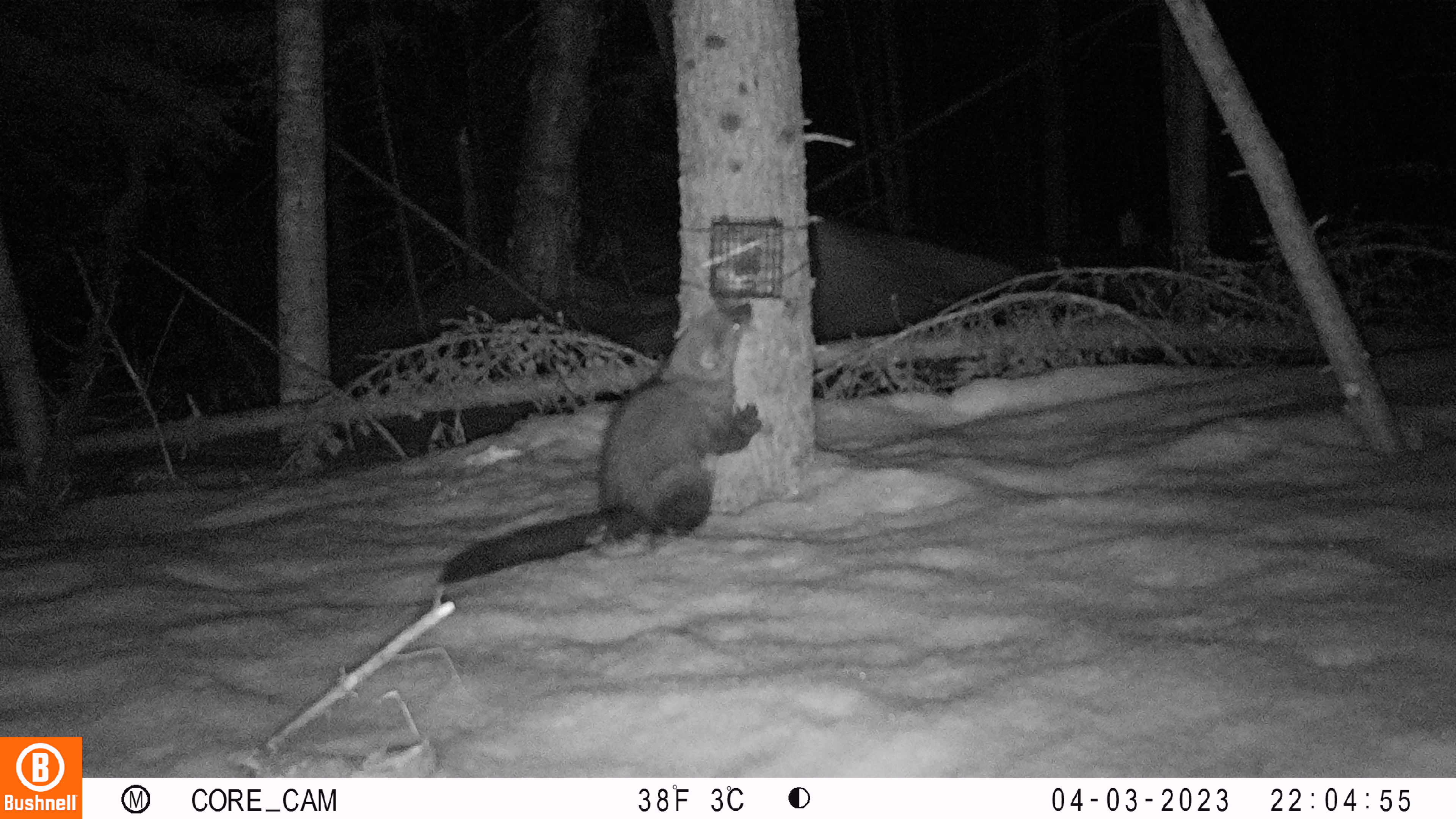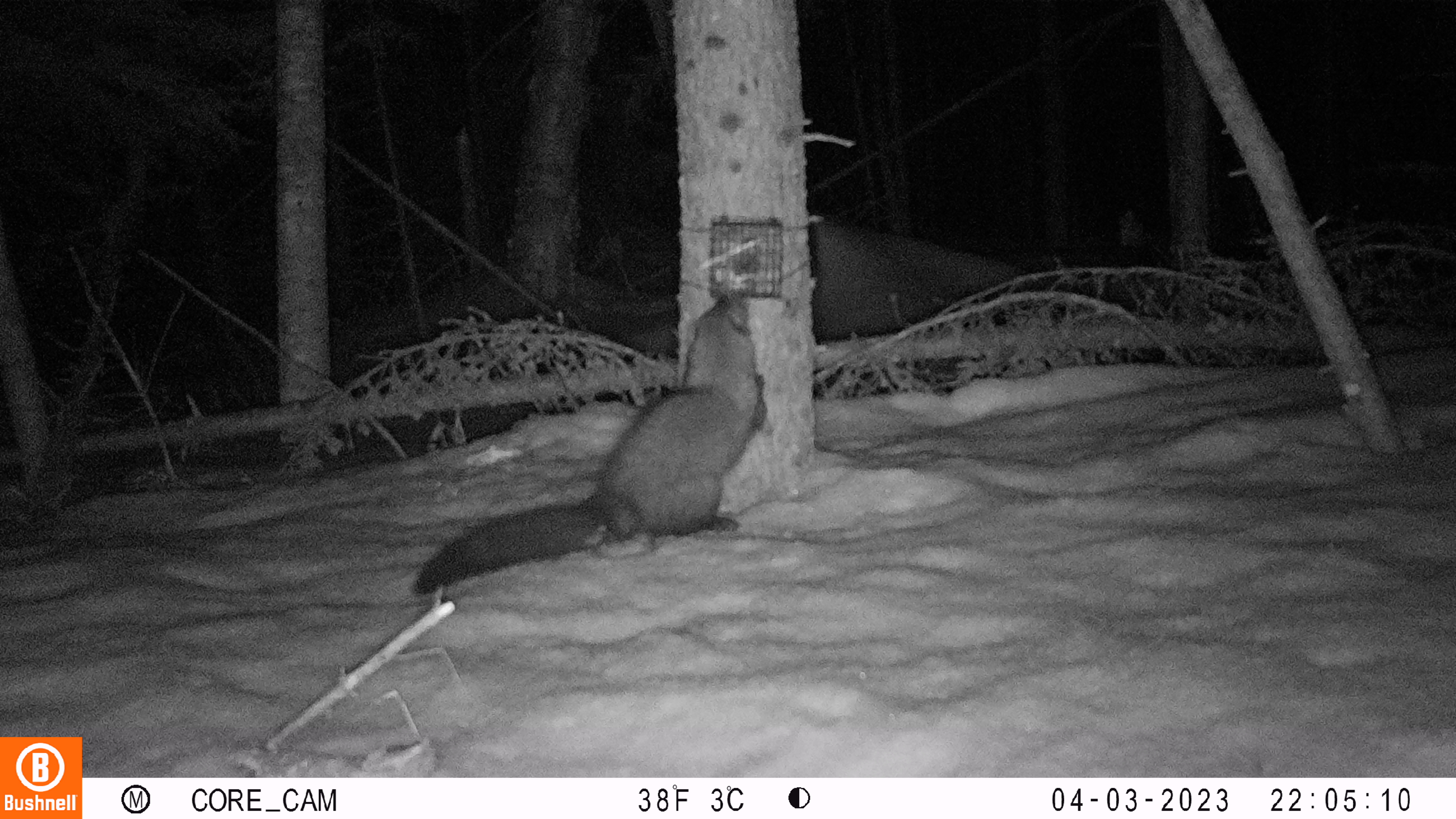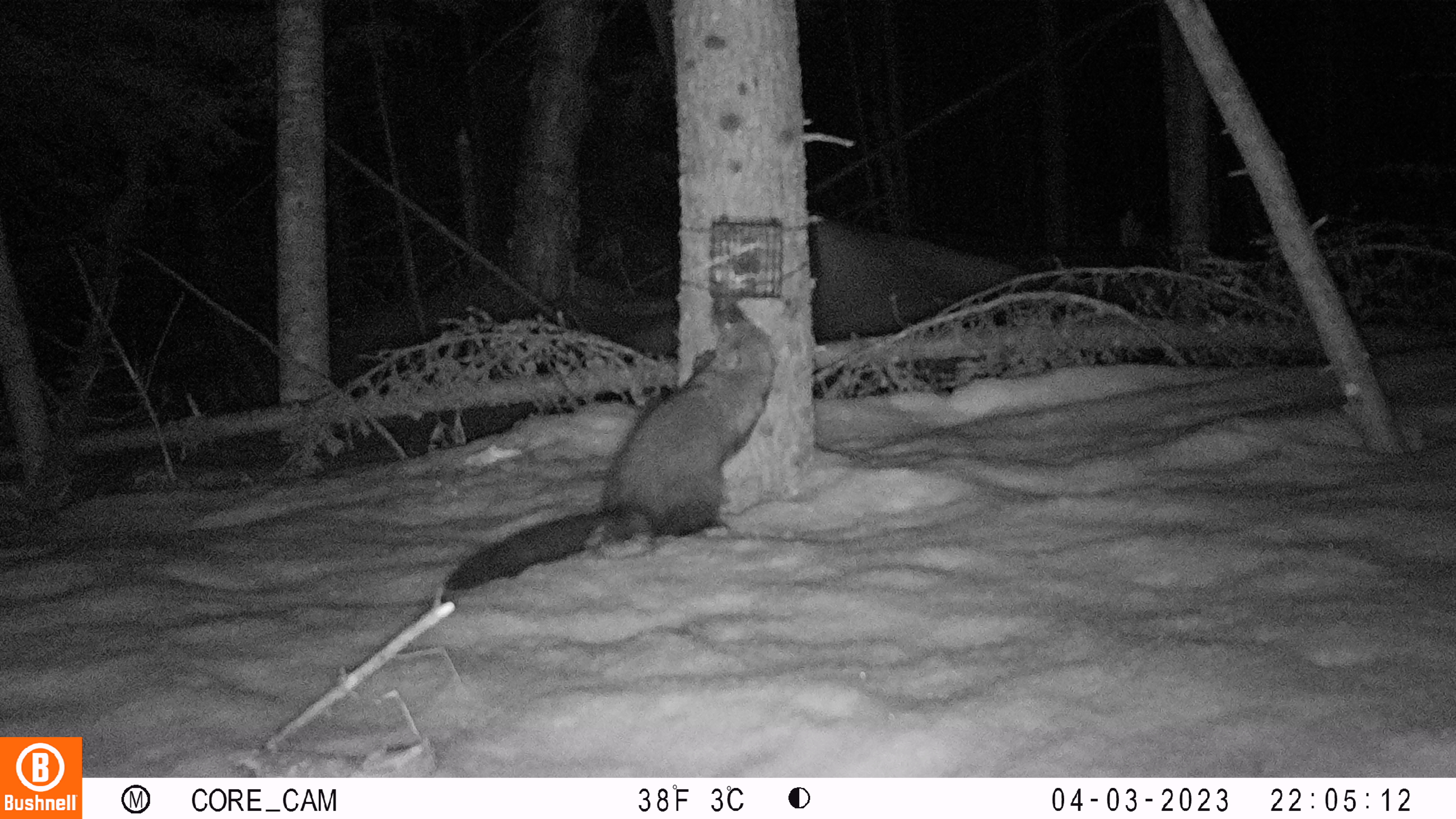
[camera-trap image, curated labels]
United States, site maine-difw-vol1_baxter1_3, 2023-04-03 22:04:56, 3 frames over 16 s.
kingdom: Animalia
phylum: Chordata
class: Mammalia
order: Carnivora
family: Mustelidae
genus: Pekania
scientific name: Pekania pennanti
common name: fisher